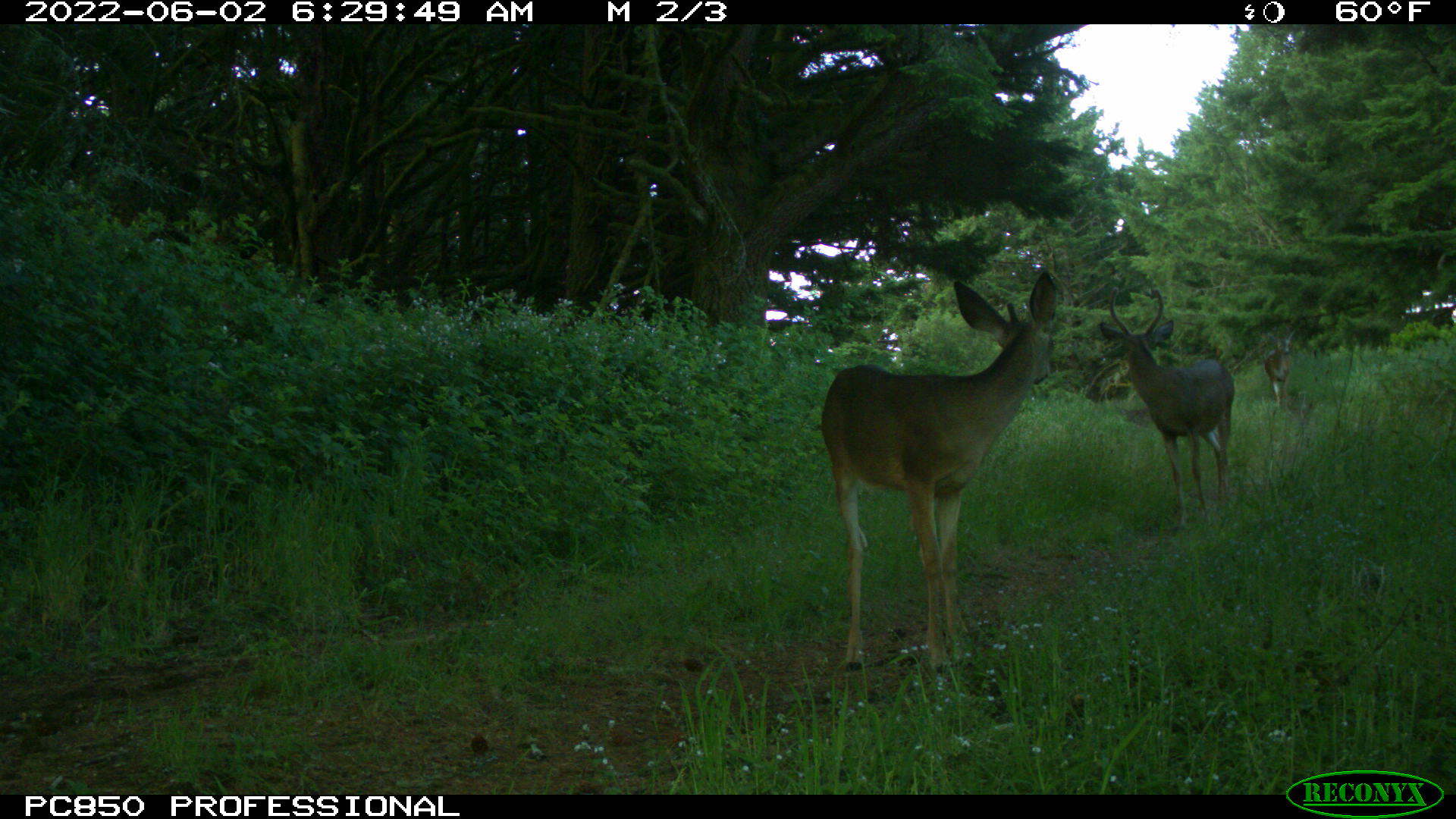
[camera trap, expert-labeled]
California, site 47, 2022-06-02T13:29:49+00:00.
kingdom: Animalia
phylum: Chordata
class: Mammalia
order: Artiodactyla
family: Cervidae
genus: Odocoileus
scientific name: Odocoileus hemionus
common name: mule deer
Mule deer (Odocoileus hemionus).